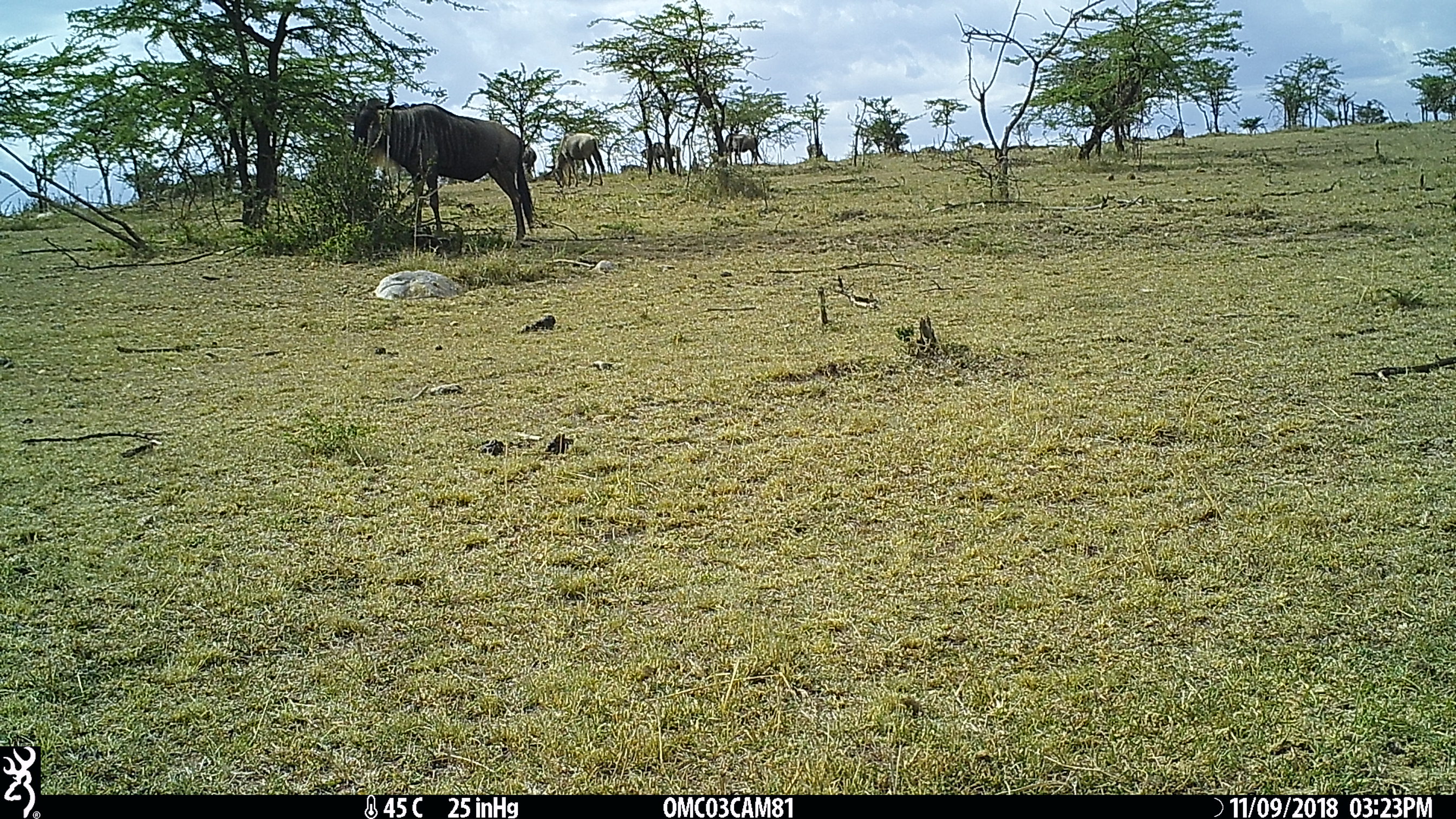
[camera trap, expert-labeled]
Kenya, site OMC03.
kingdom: Animalia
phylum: Chordata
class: Mammalia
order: Artiodactyla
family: Bovidae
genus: Connochaetes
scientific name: Connochaetes taurinus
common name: blue wildebeest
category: wildebeest